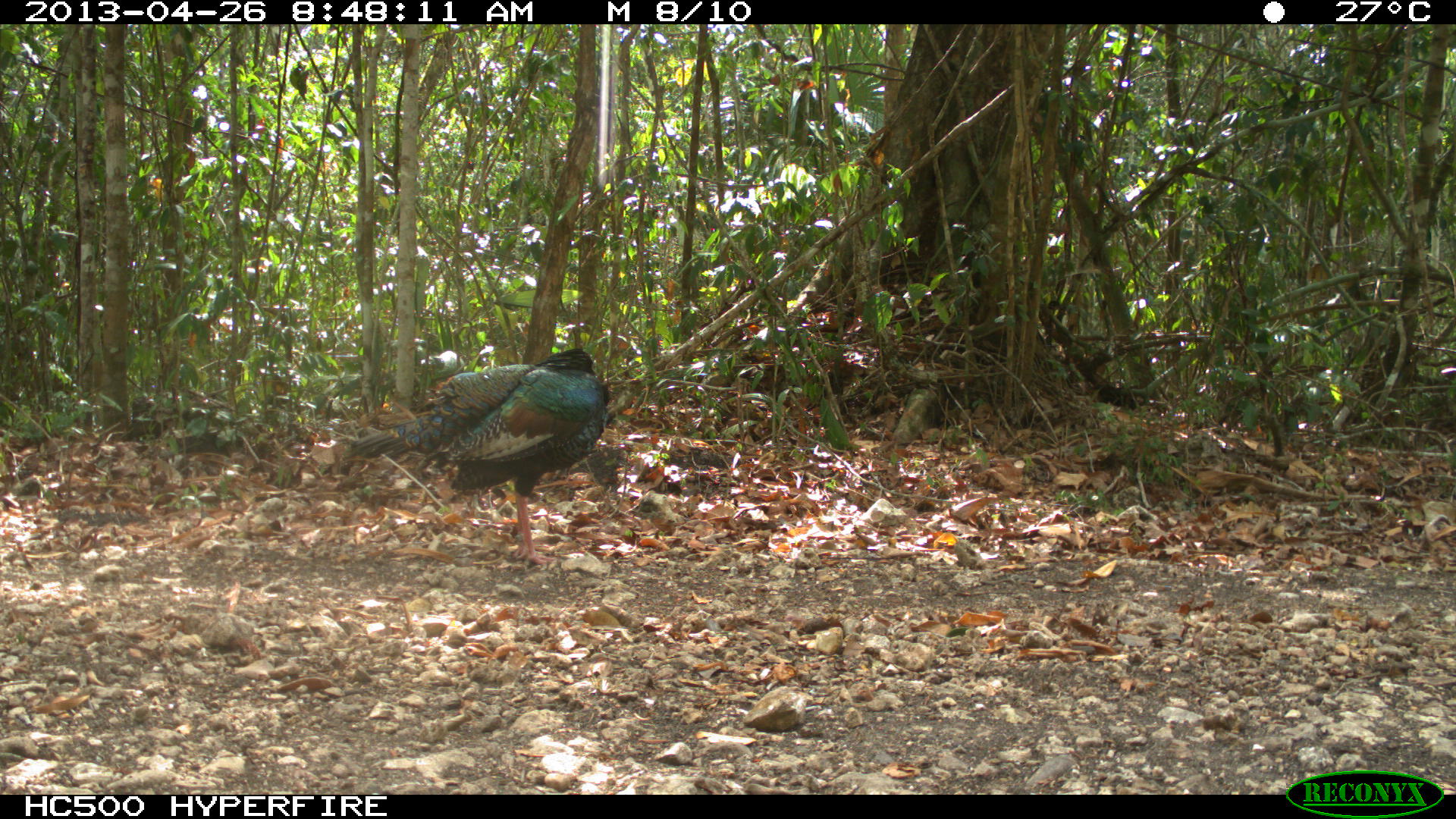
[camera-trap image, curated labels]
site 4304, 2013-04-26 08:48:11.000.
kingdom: Animalia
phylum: Chordata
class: Aves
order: Galliformes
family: Phasianidae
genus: Meleagris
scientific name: Meleagris ocellata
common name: ocellated turkey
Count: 1.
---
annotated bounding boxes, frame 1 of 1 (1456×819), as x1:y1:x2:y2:
meleagris ocellata: 350:347:611:564